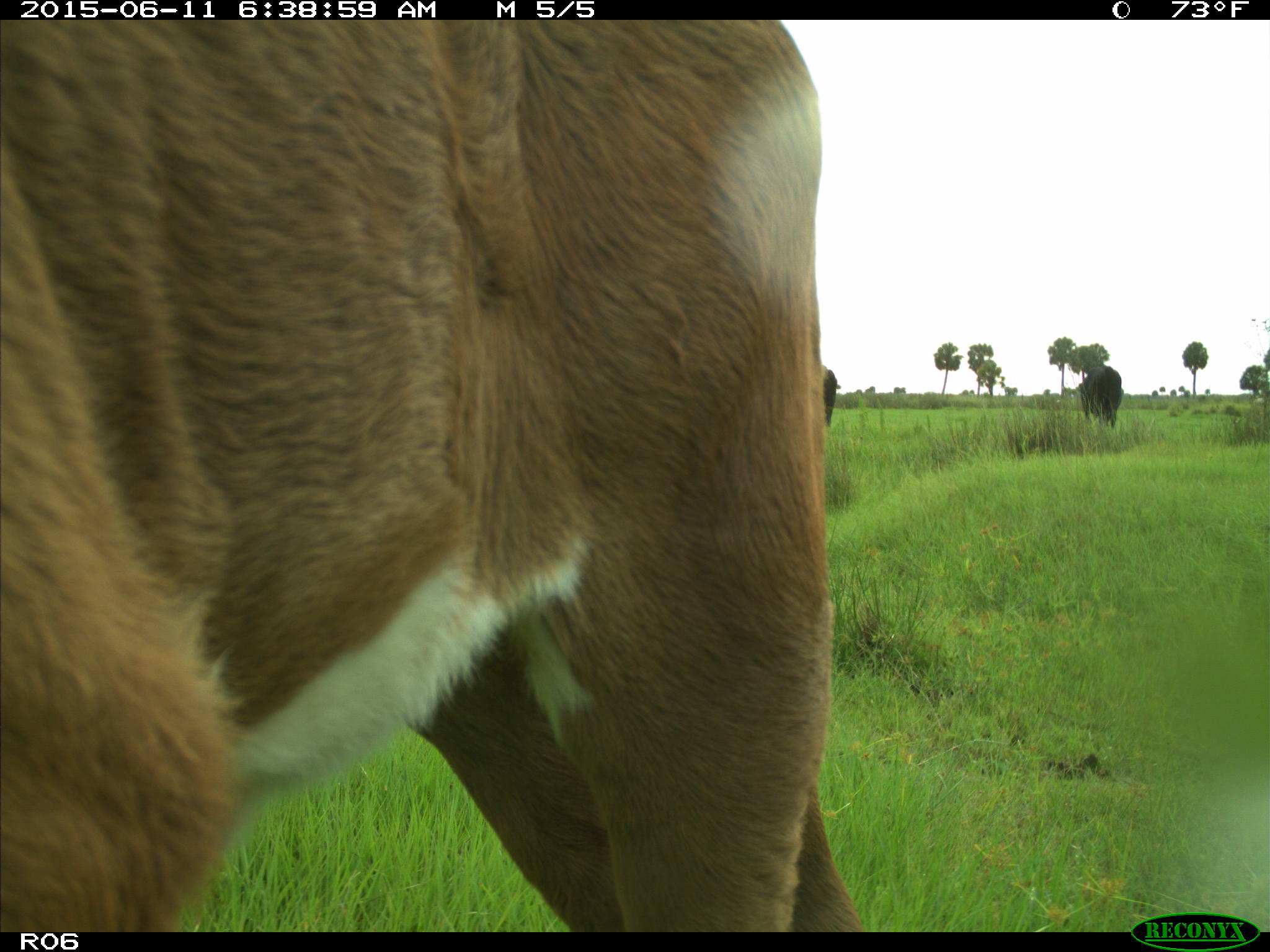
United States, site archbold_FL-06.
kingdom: Animalia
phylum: Chordata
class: Mammalia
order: Artiodactyla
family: Bovidae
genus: Bos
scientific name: Bos taurus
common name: domestic cow